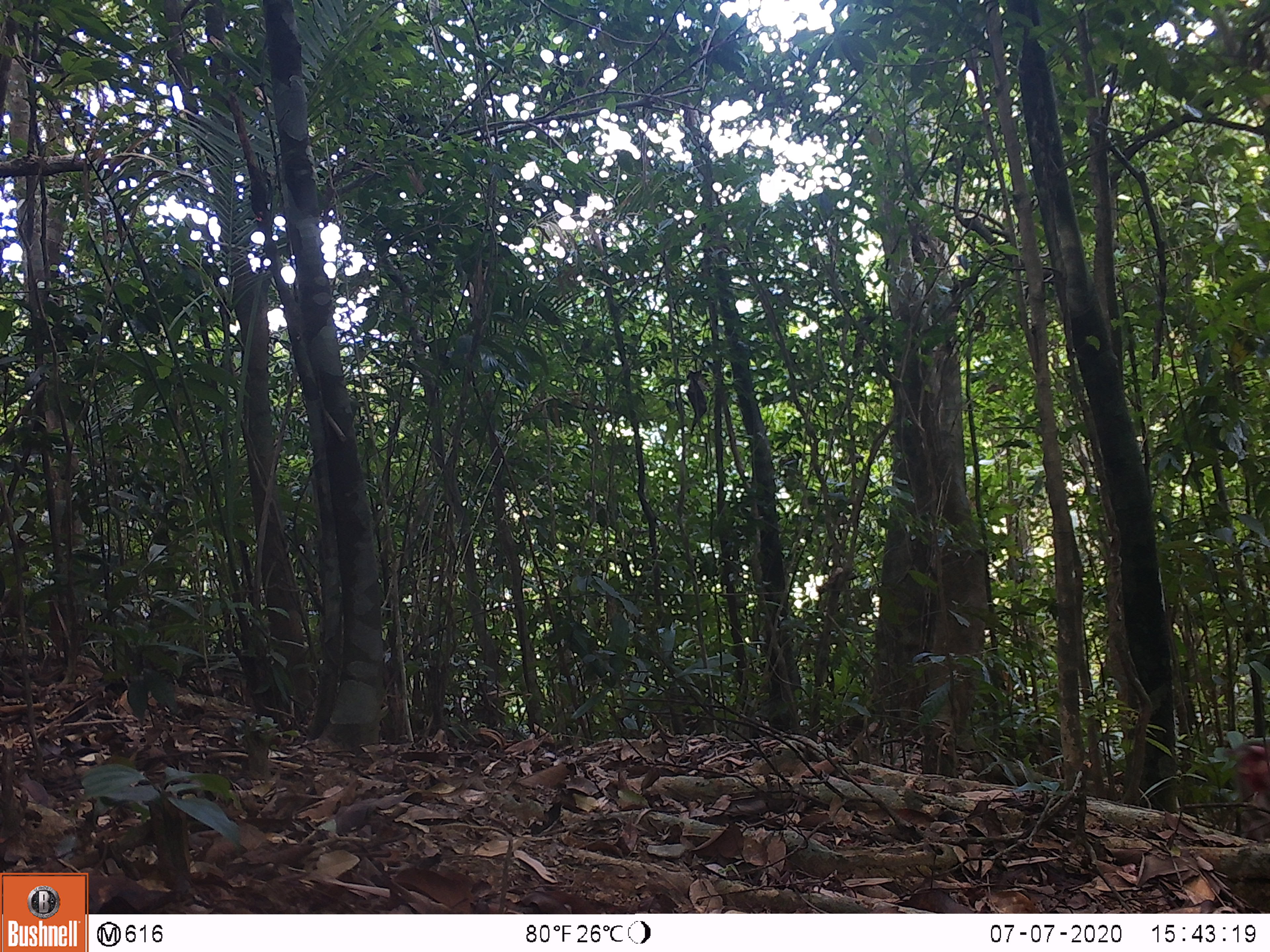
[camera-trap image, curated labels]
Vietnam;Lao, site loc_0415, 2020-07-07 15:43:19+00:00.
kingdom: Animalia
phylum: Chordata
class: Mammalia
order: Primates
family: Cercopithecidae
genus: Macaca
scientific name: Macaca nemestrina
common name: pig-tailed macaque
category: pig tailed macaque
Pig tailed macaque (pig-tailed macaque) (Macaca nemestrina). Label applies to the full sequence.